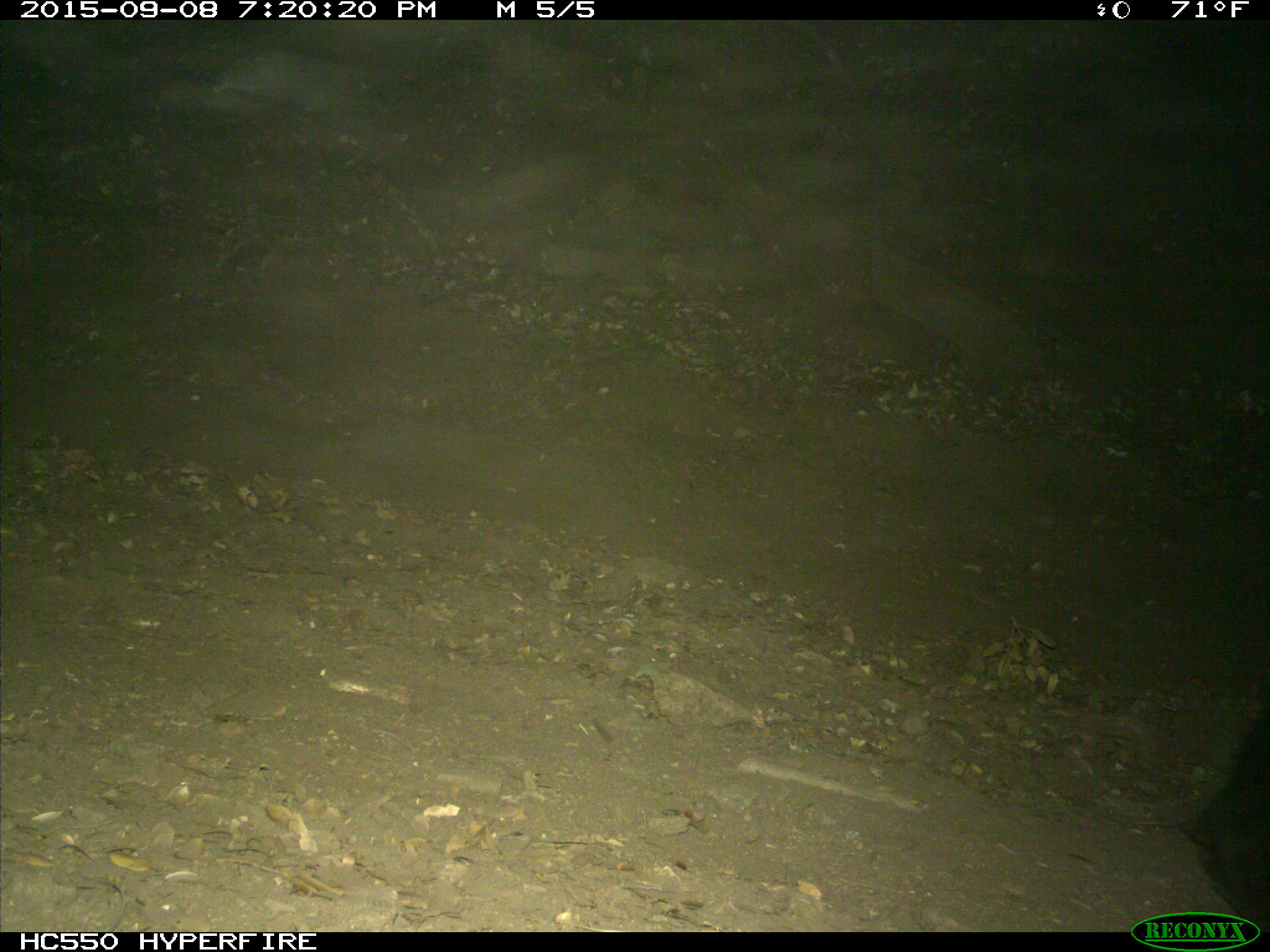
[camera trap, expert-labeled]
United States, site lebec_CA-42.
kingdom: Animalia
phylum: Chordata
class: Mammalia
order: Carnivora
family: Ursidae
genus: Ursus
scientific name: Ursus americanus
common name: american black bear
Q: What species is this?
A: Ursus americanus (american black bear).